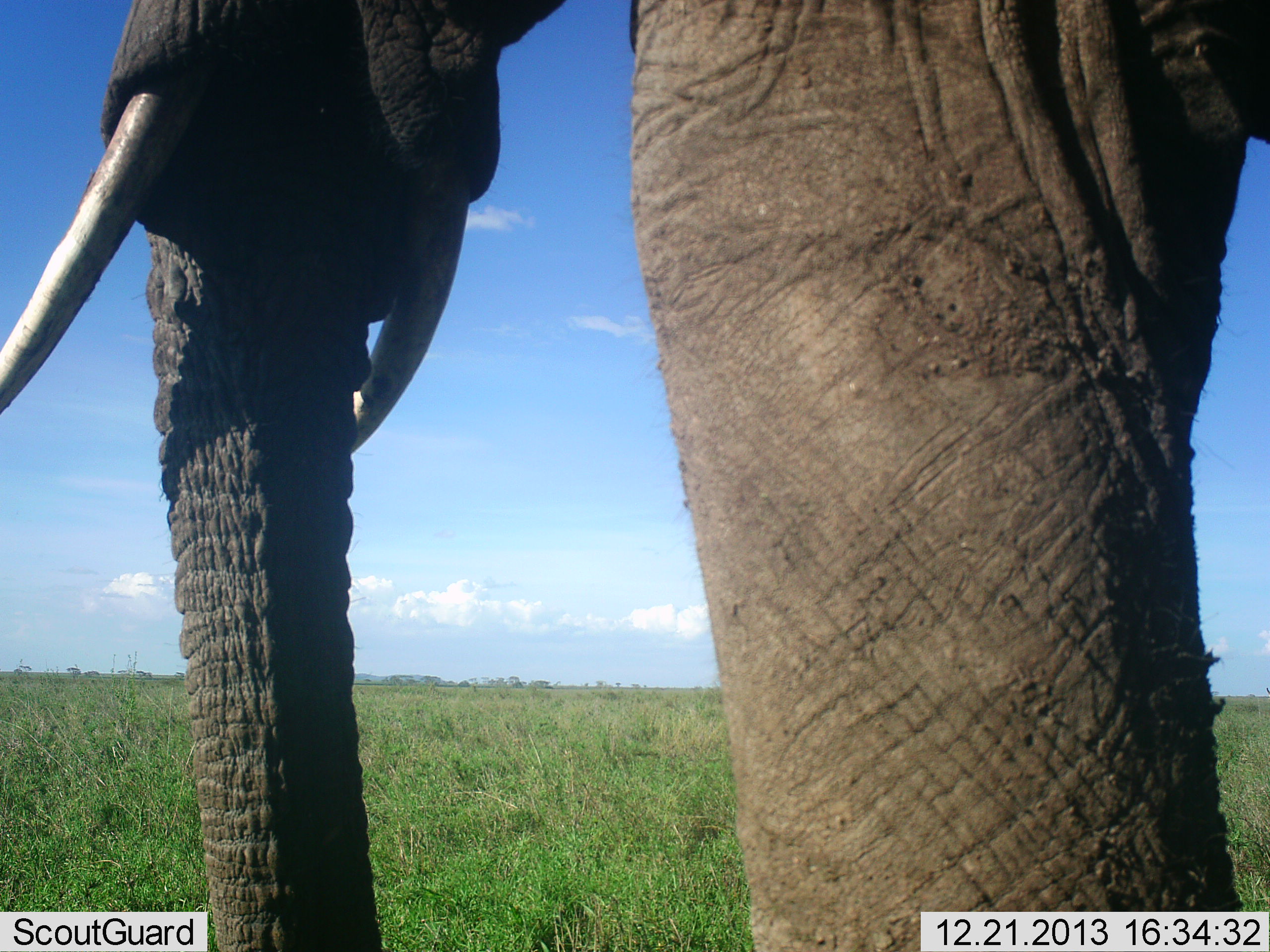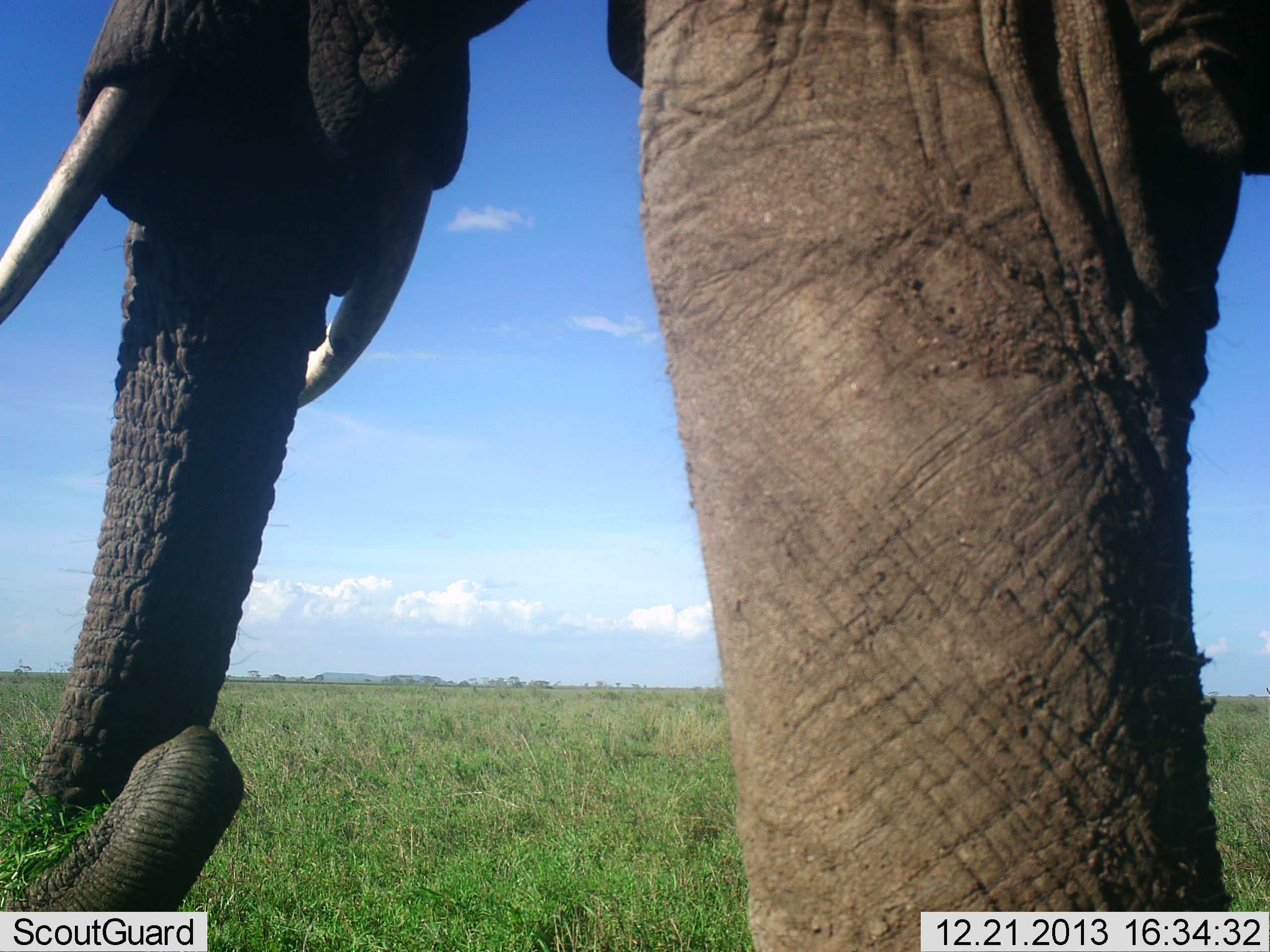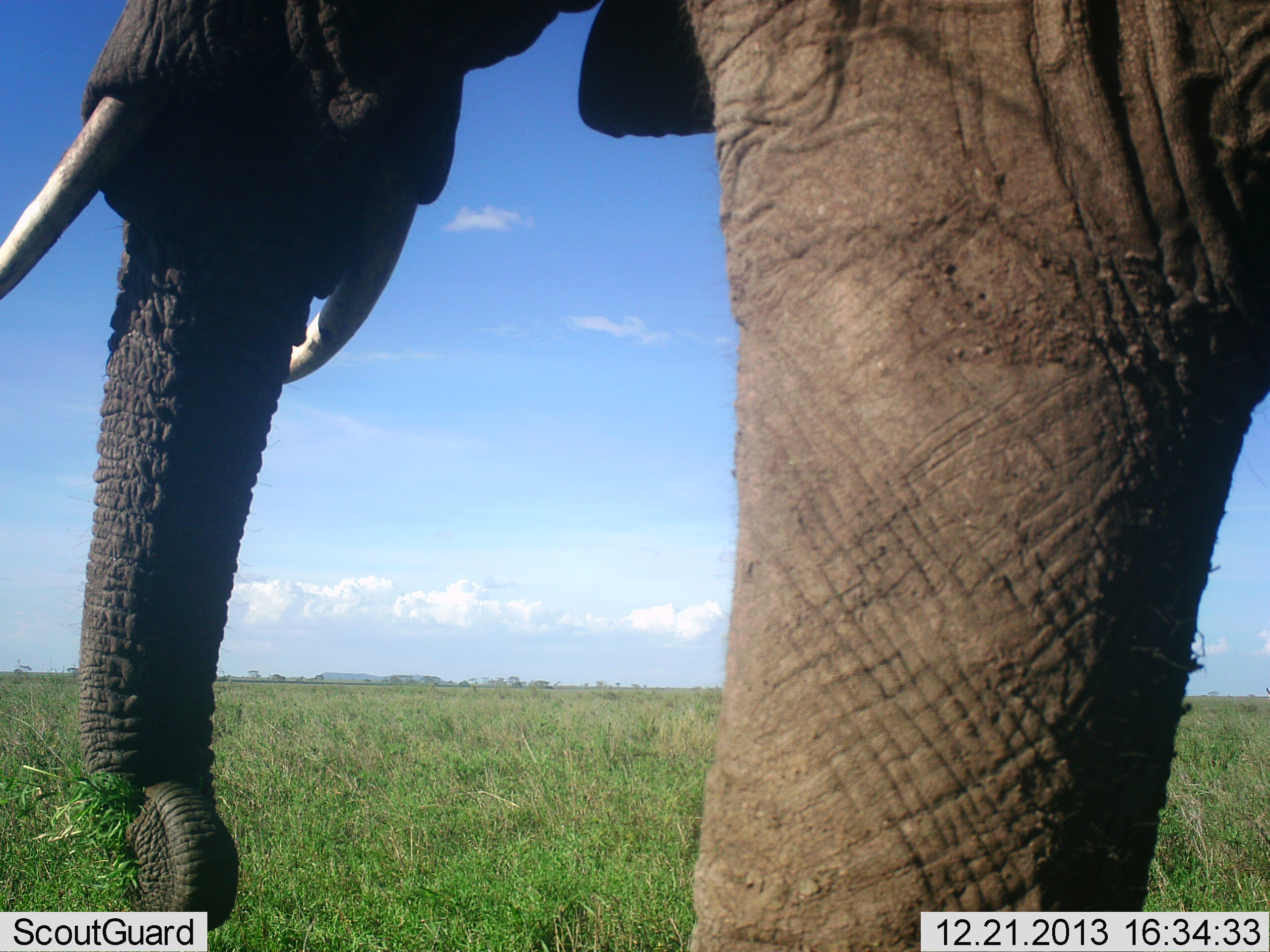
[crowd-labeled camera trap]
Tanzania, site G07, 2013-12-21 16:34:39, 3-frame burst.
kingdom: Animalia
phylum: Chordata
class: Mammalia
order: Proboscidea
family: Elephantidae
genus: Loxodonta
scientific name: Loxodonta africana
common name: african bush elephant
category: elephant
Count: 1.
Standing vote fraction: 40%.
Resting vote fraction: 0%.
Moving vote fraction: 10%.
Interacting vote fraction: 0%.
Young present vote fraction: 0%.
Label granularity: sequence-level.